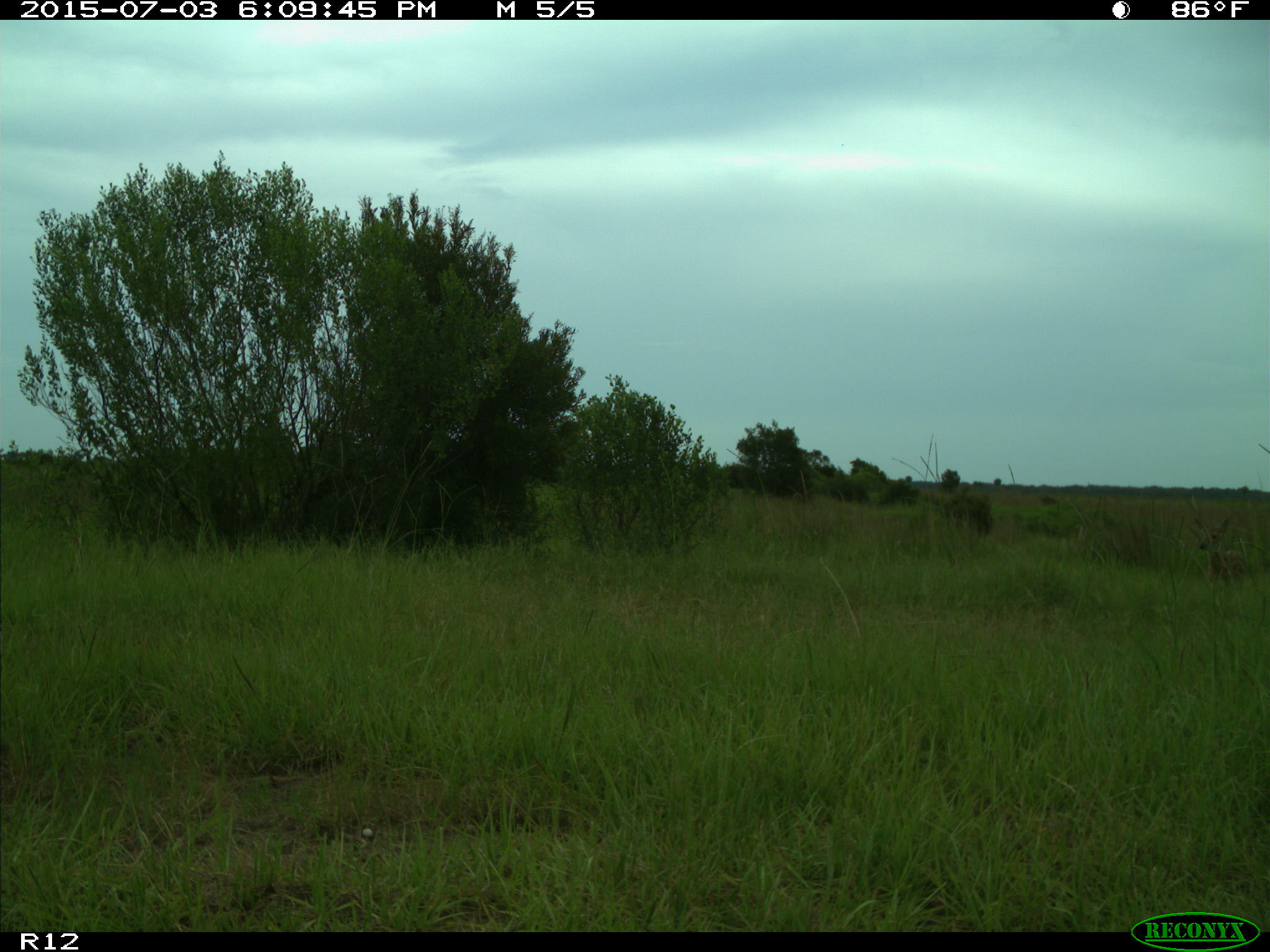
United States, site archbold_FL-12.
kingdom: Animalia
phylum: Chordata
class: Mammalia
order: Artiodactyla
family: Cervidae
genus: Odocoileus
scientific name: Odocoileus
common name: deer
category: unidentified deer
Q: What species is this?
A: Unidentified deer (deer) (Odocoileus).